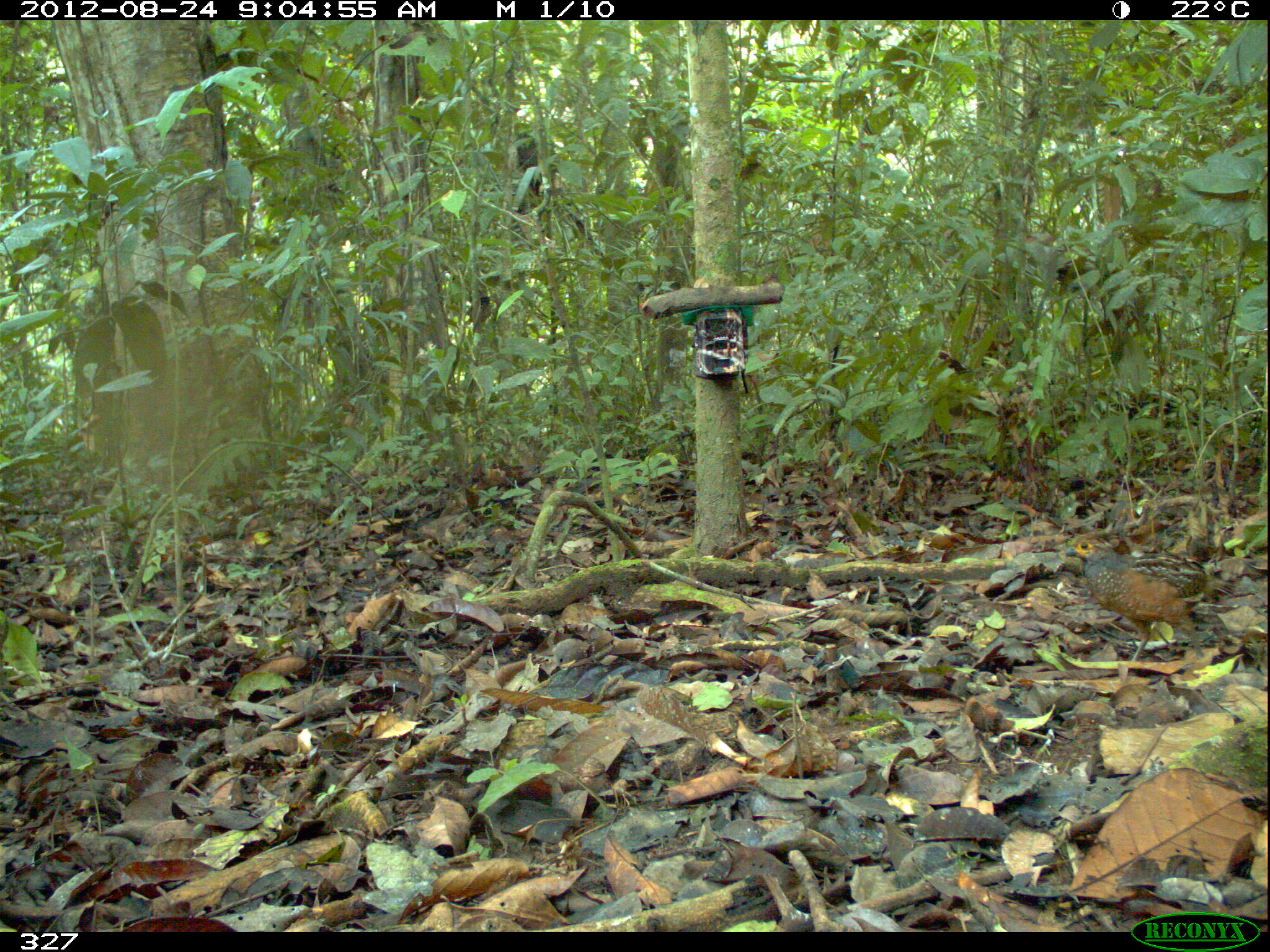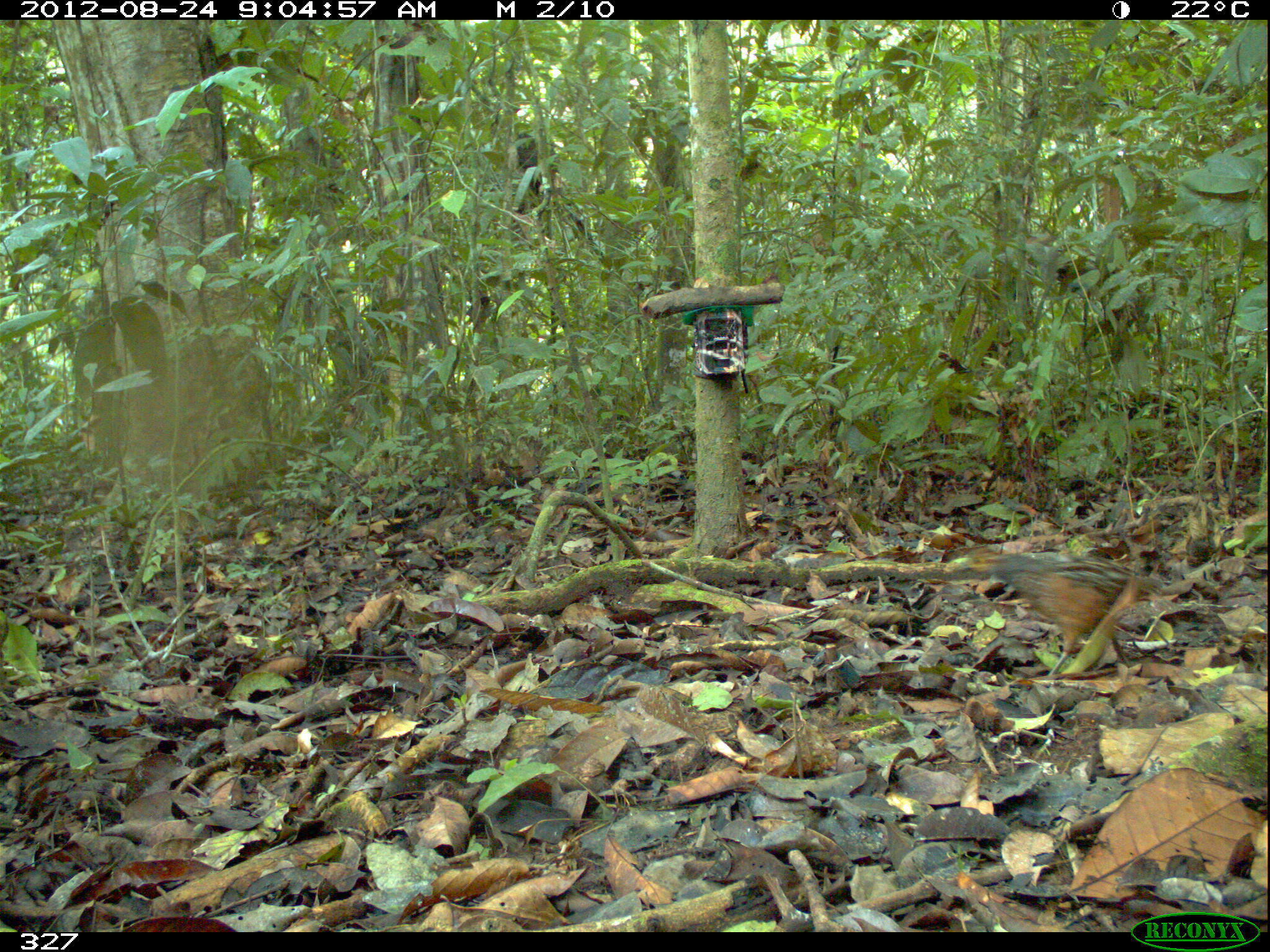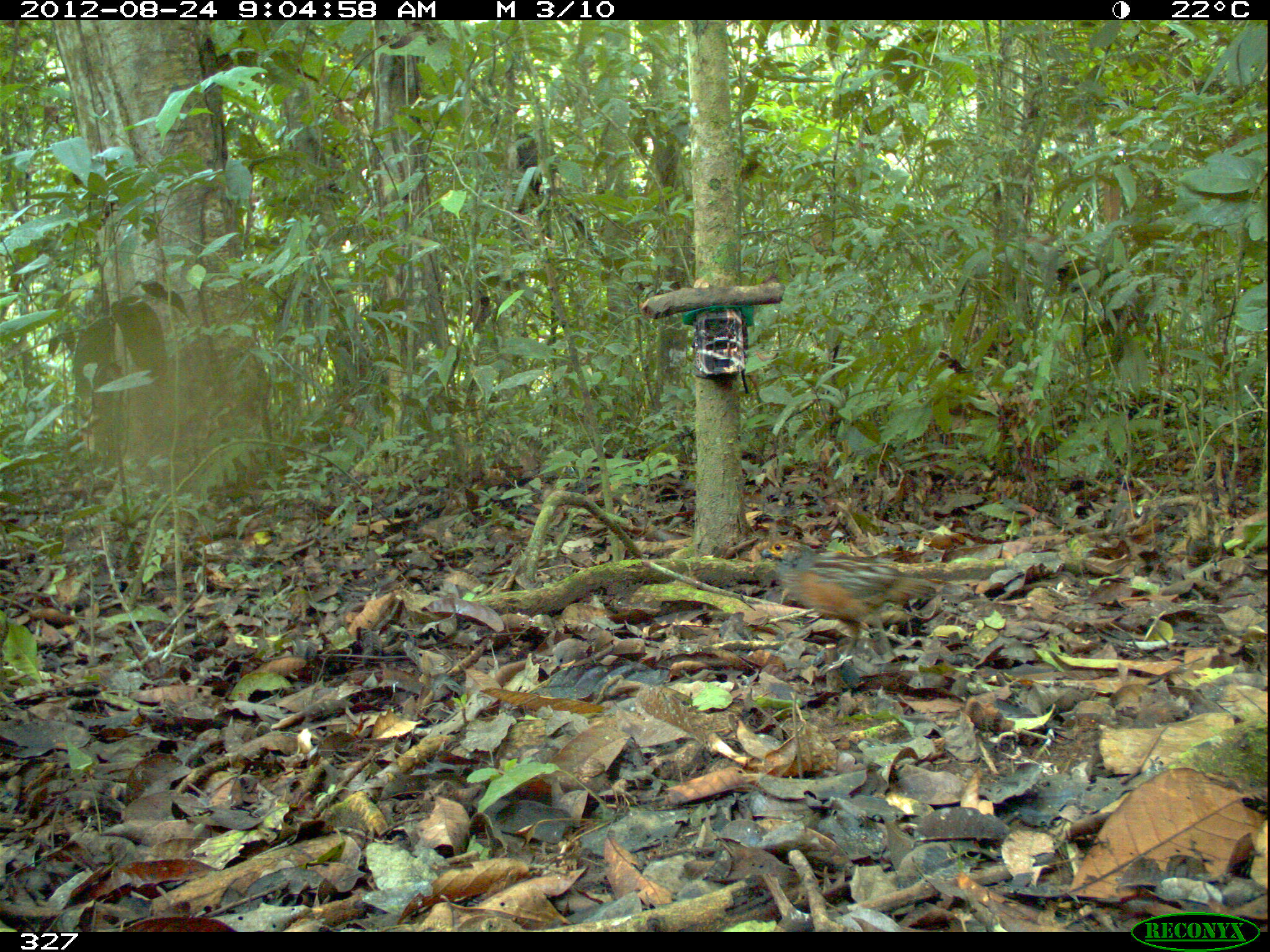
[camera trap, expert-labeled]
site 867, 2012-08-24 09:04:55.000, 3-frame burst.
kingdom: Animalia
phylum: Chordata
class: Aves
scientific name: Aves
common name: bird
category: unknown bird